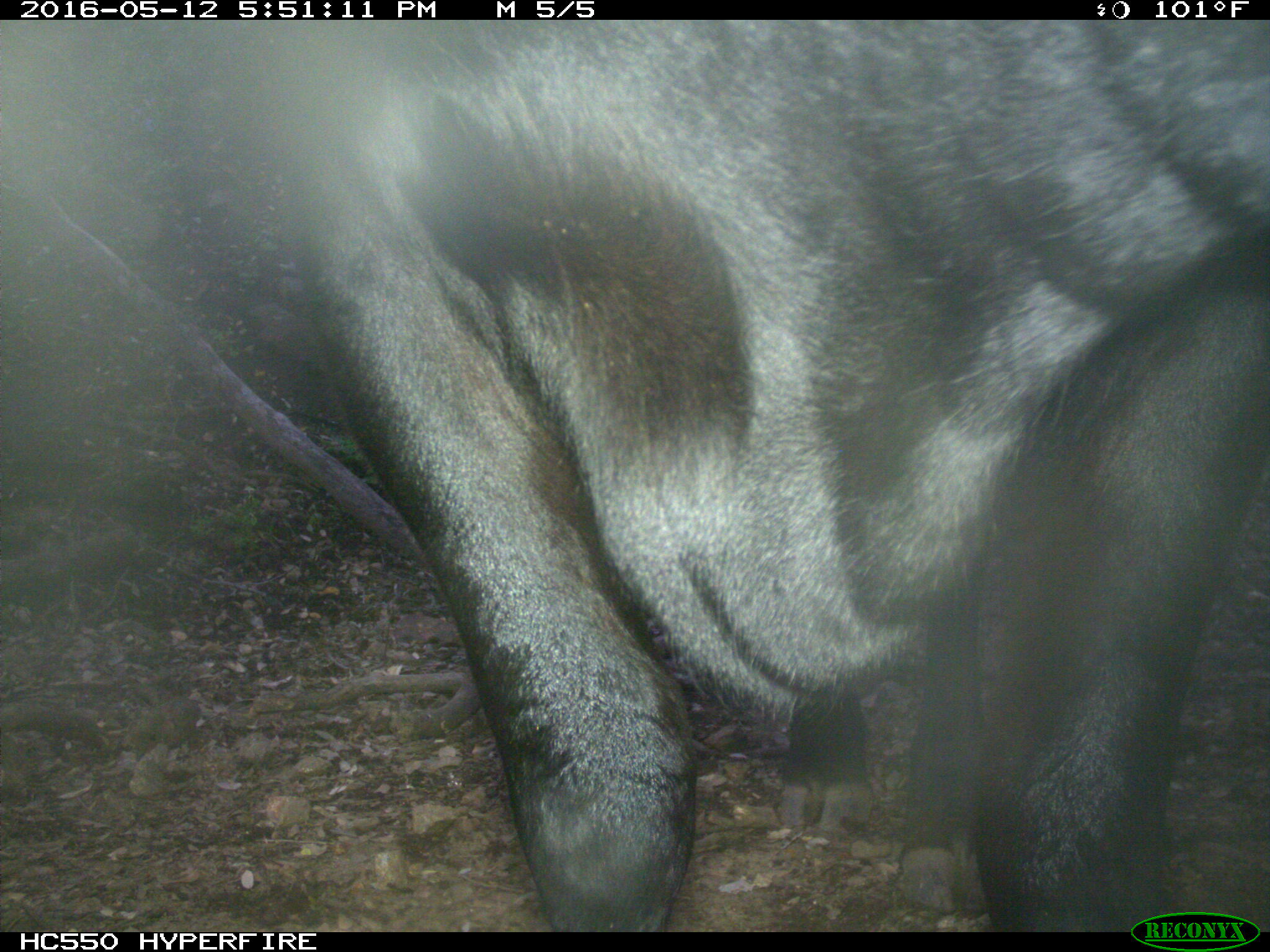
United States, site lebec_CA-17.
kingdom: Animalia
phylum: Chordata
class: Mammalia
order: Artiodactyla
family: Bovidae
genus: Bos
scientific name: Bos taurus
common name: domestic cow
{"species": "Bos taurus (domestic cow)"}